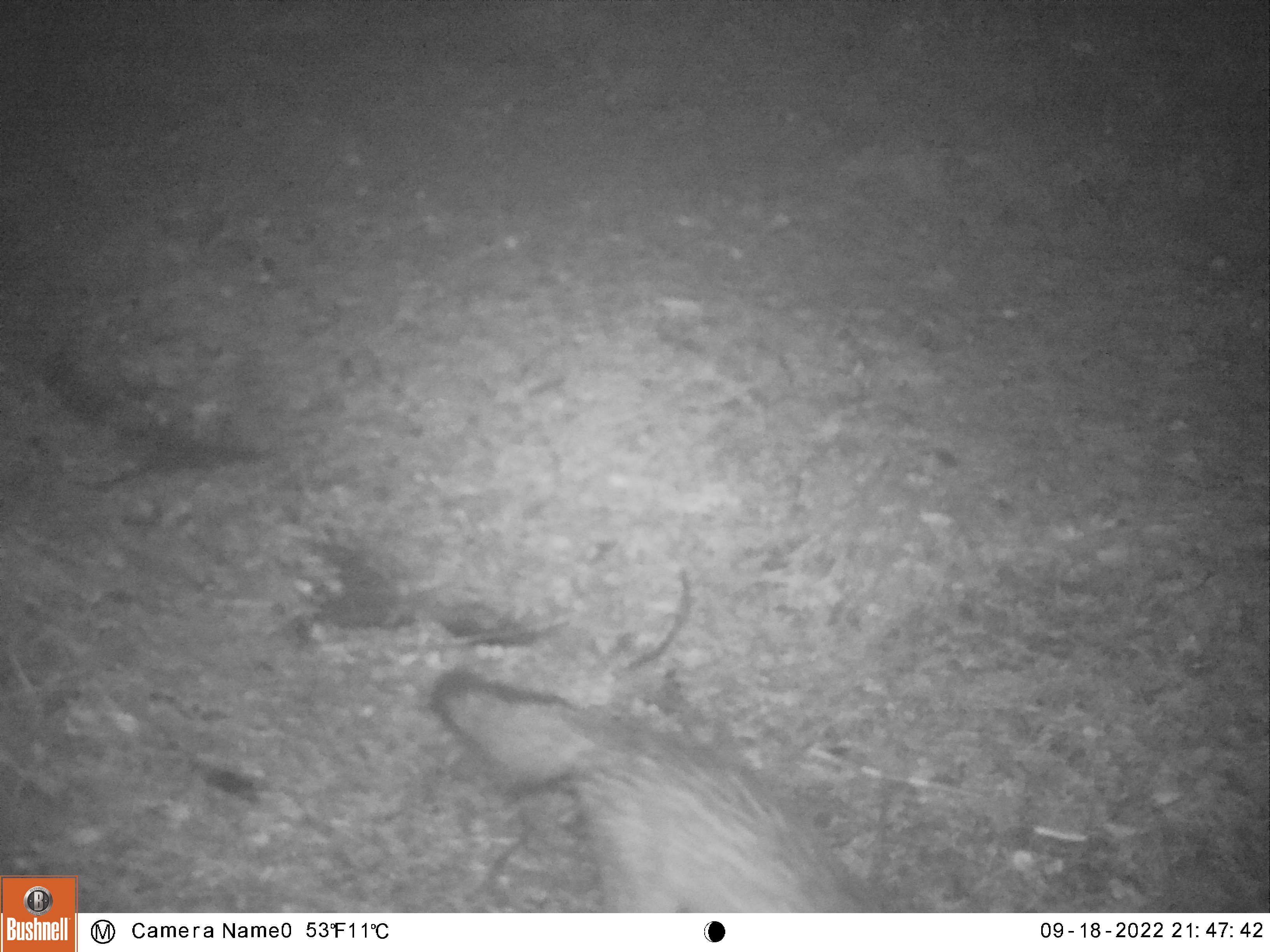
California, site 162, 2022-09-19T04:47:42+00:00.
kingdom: Animalia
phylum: Chordata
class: Mammalia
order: Carnivora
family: Canidae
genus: Urocyon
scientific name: Urocyon cinereoargenteus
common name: gray fox